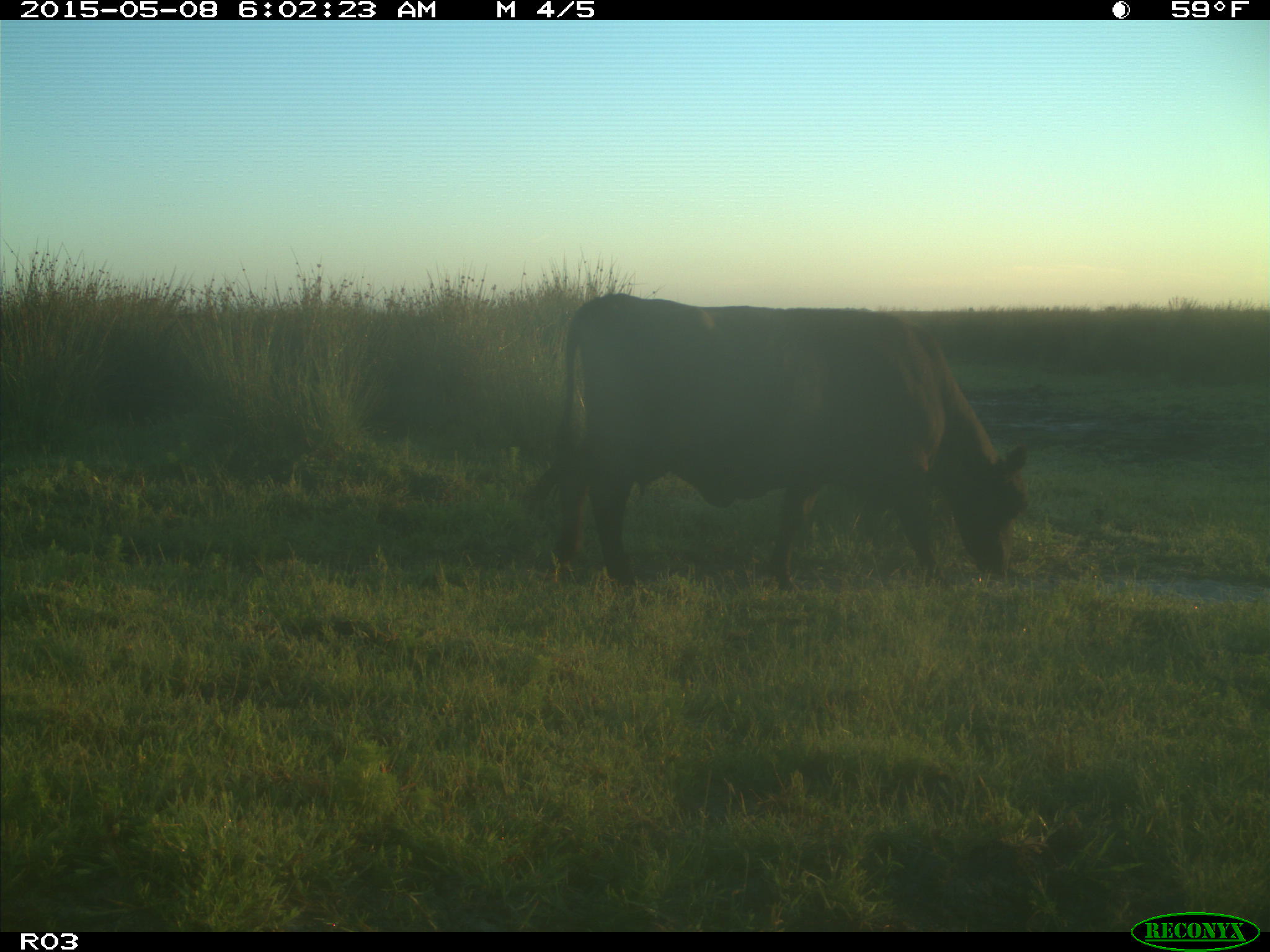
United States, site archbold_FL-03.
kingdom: Animalia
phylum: Chordata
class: Mammalia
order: Artiodactyla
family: Bovidae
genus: Bos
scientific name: Bos taurus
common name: domestic cow